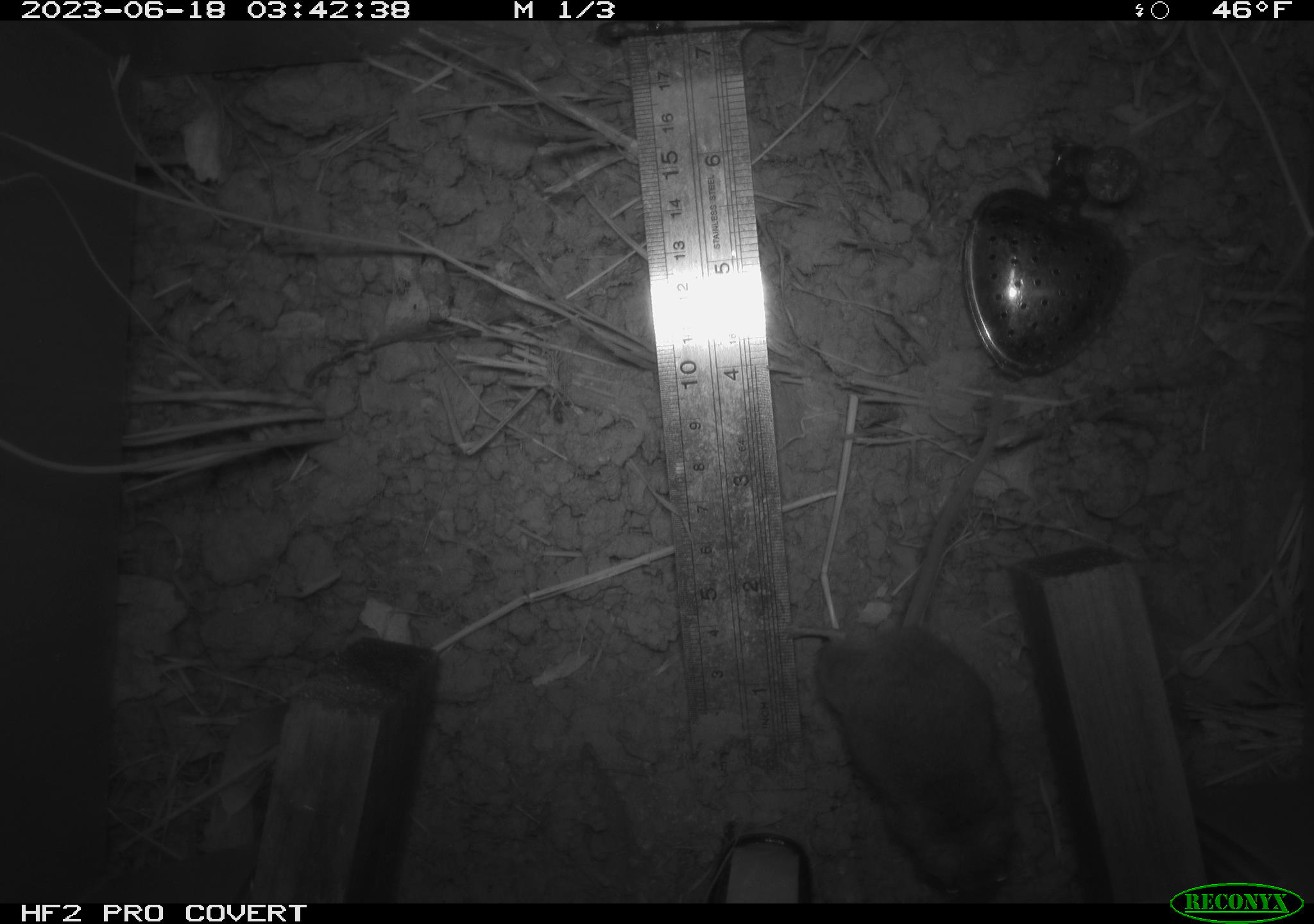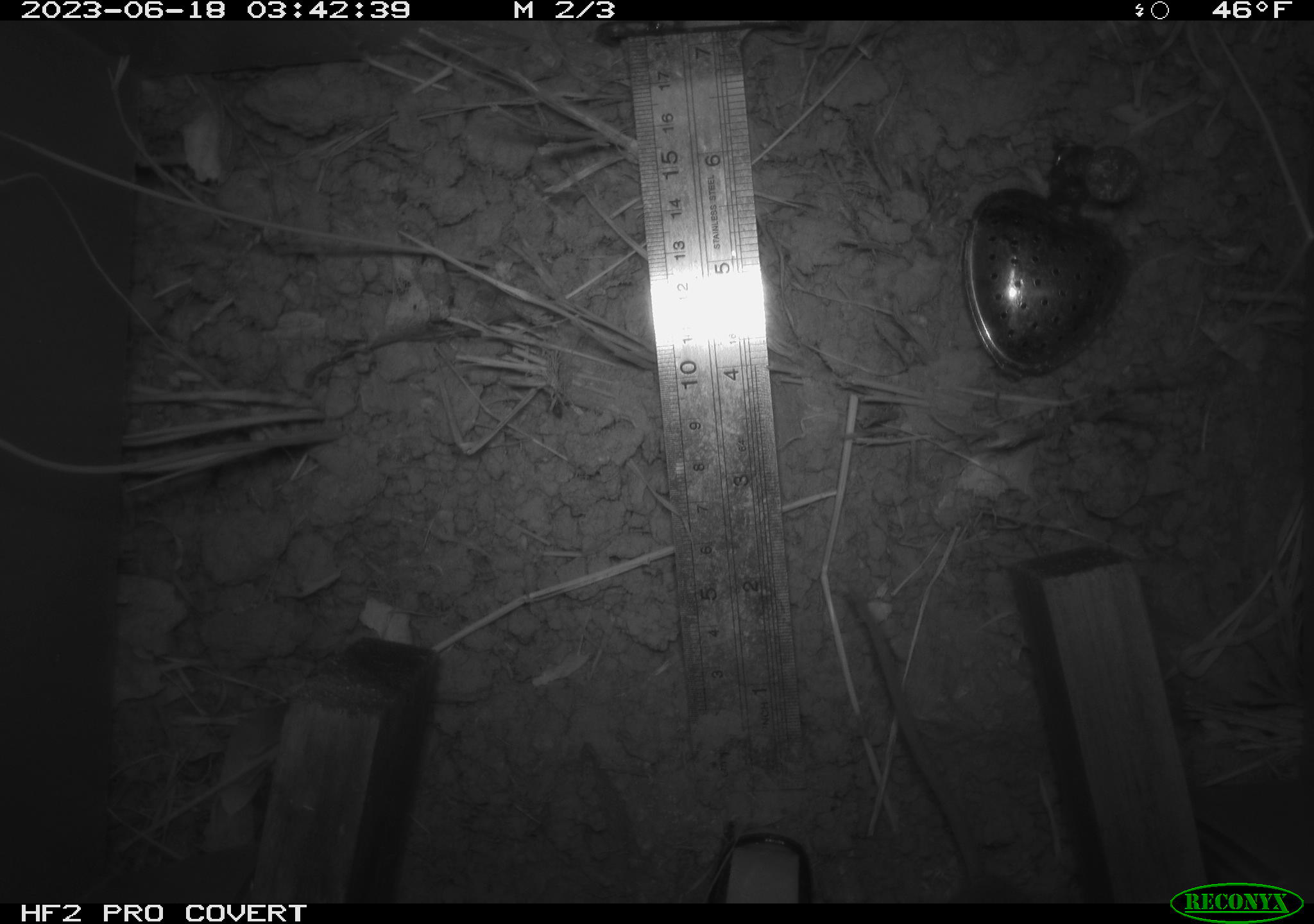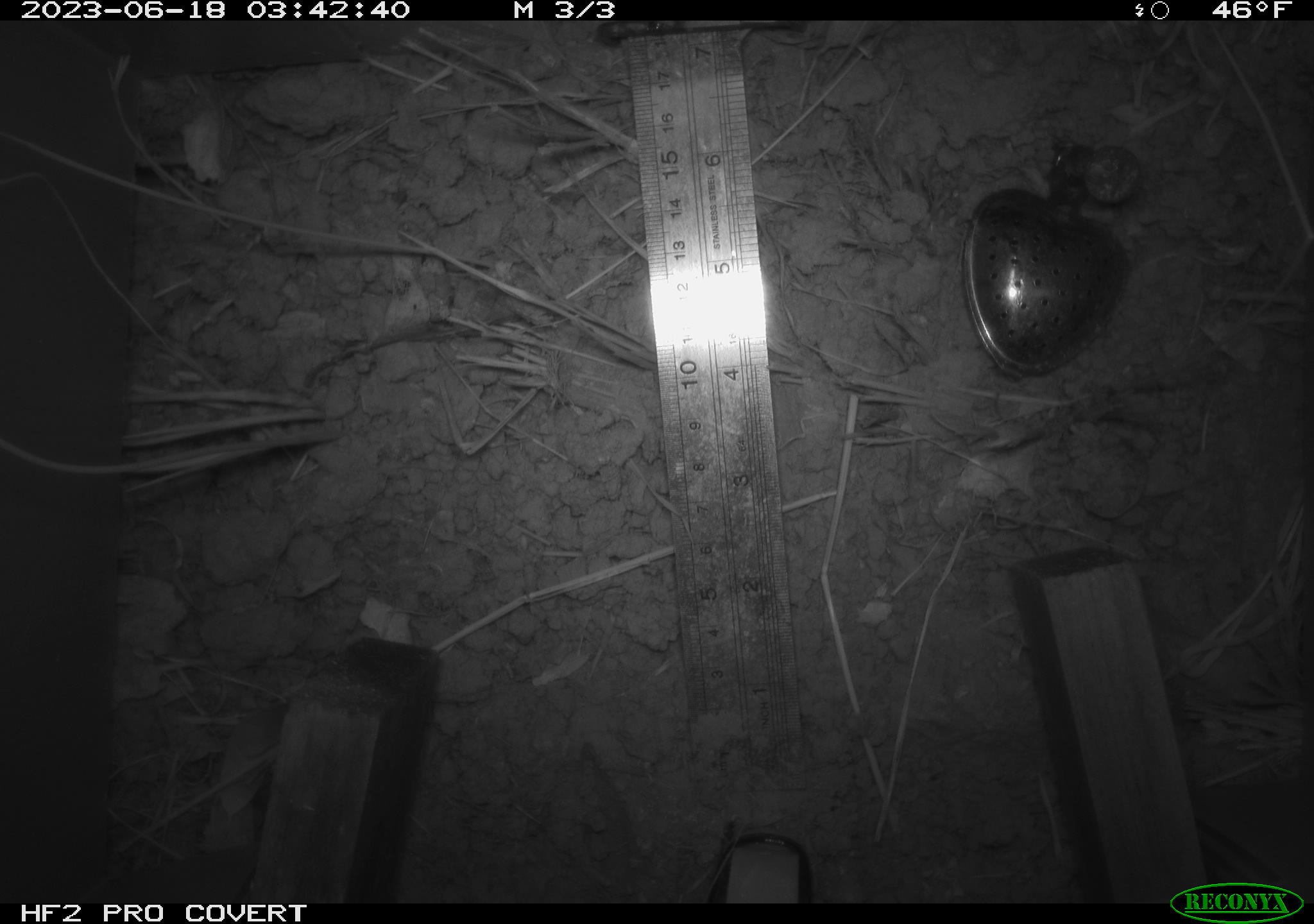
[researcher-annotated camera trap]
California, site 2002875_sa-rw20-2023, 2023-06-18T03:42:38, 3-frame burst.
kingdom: Animalia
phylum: Chordata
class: Mammalia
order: Rodentia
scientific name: Rodentia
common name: mouse species